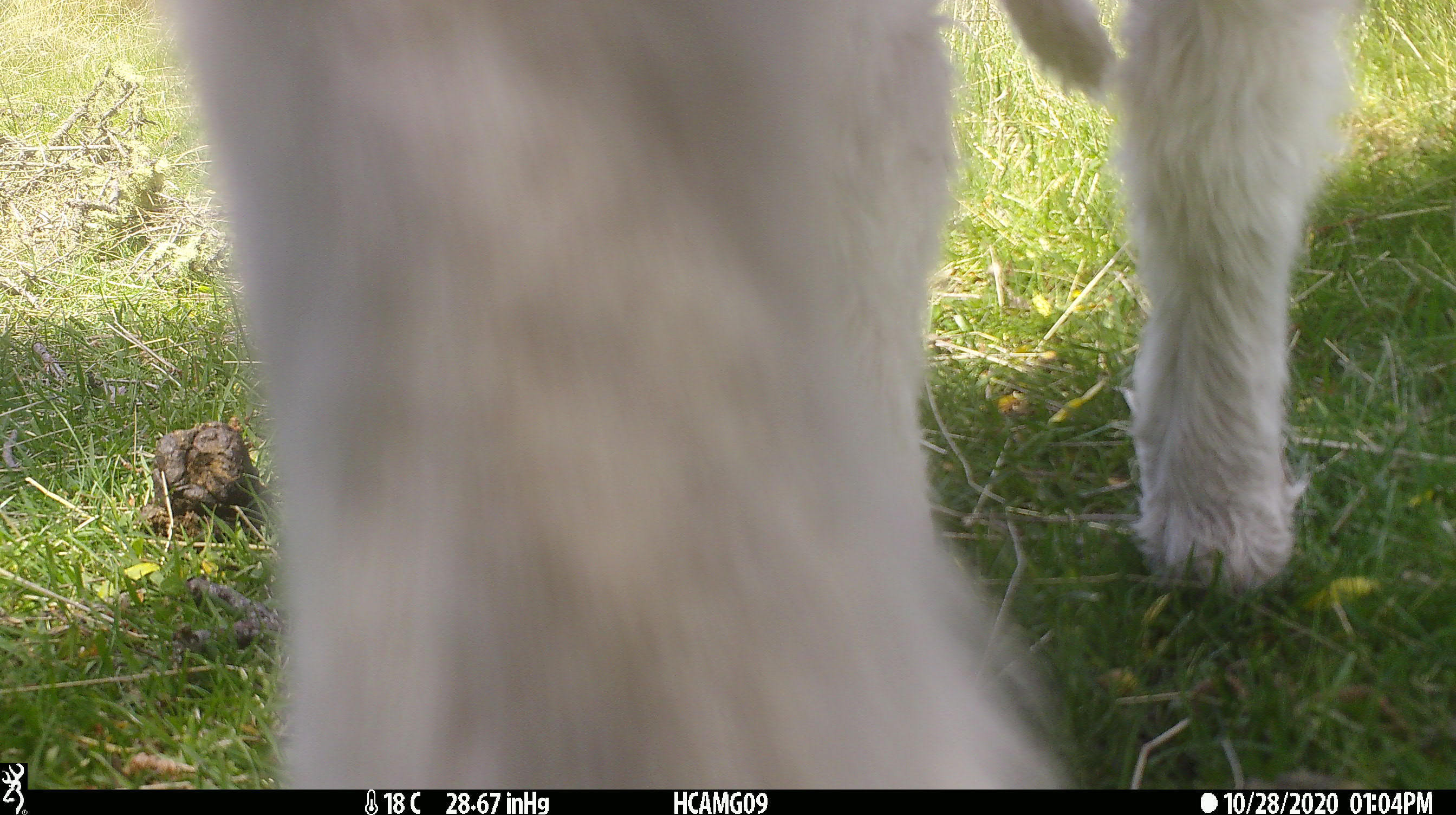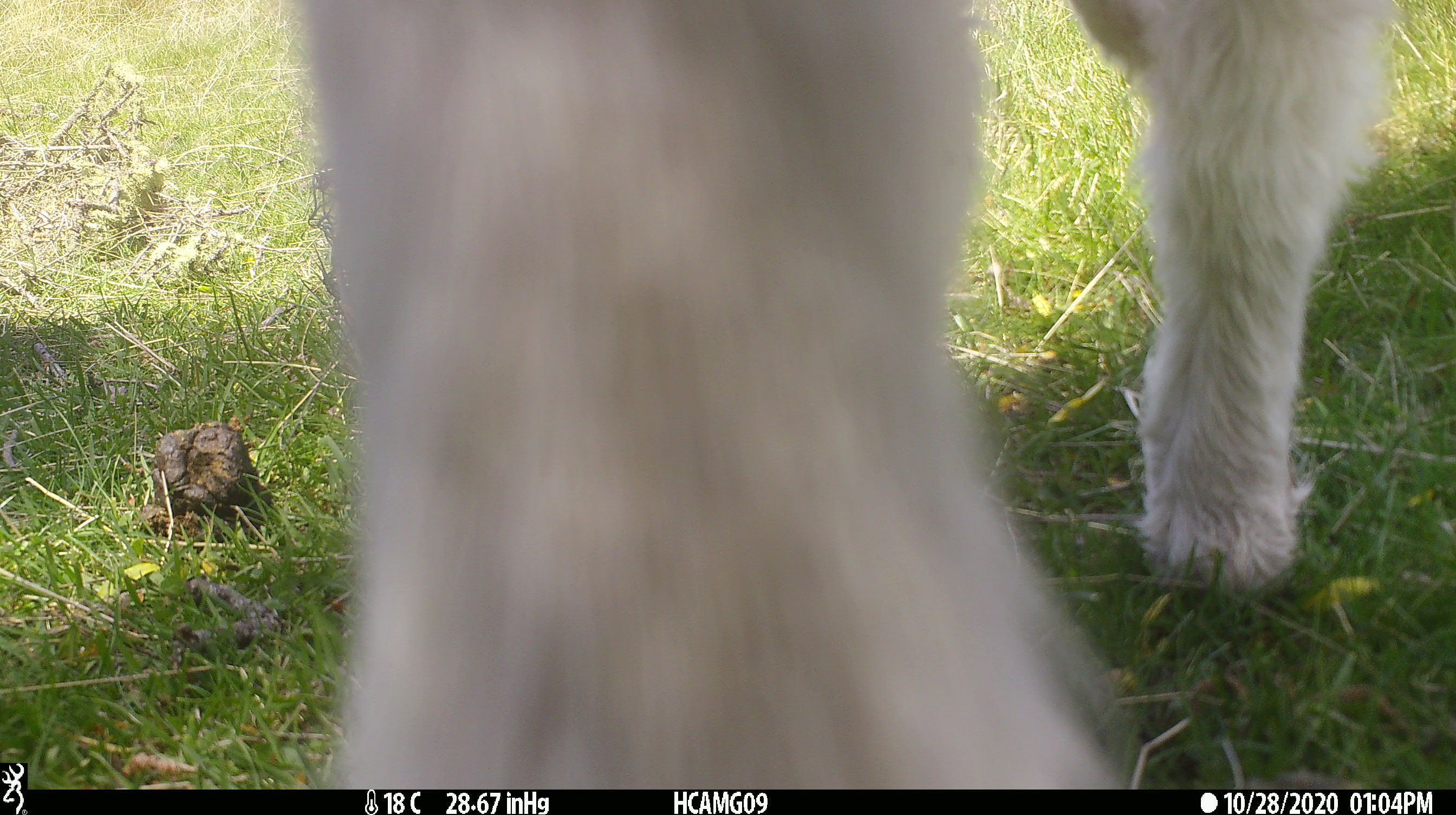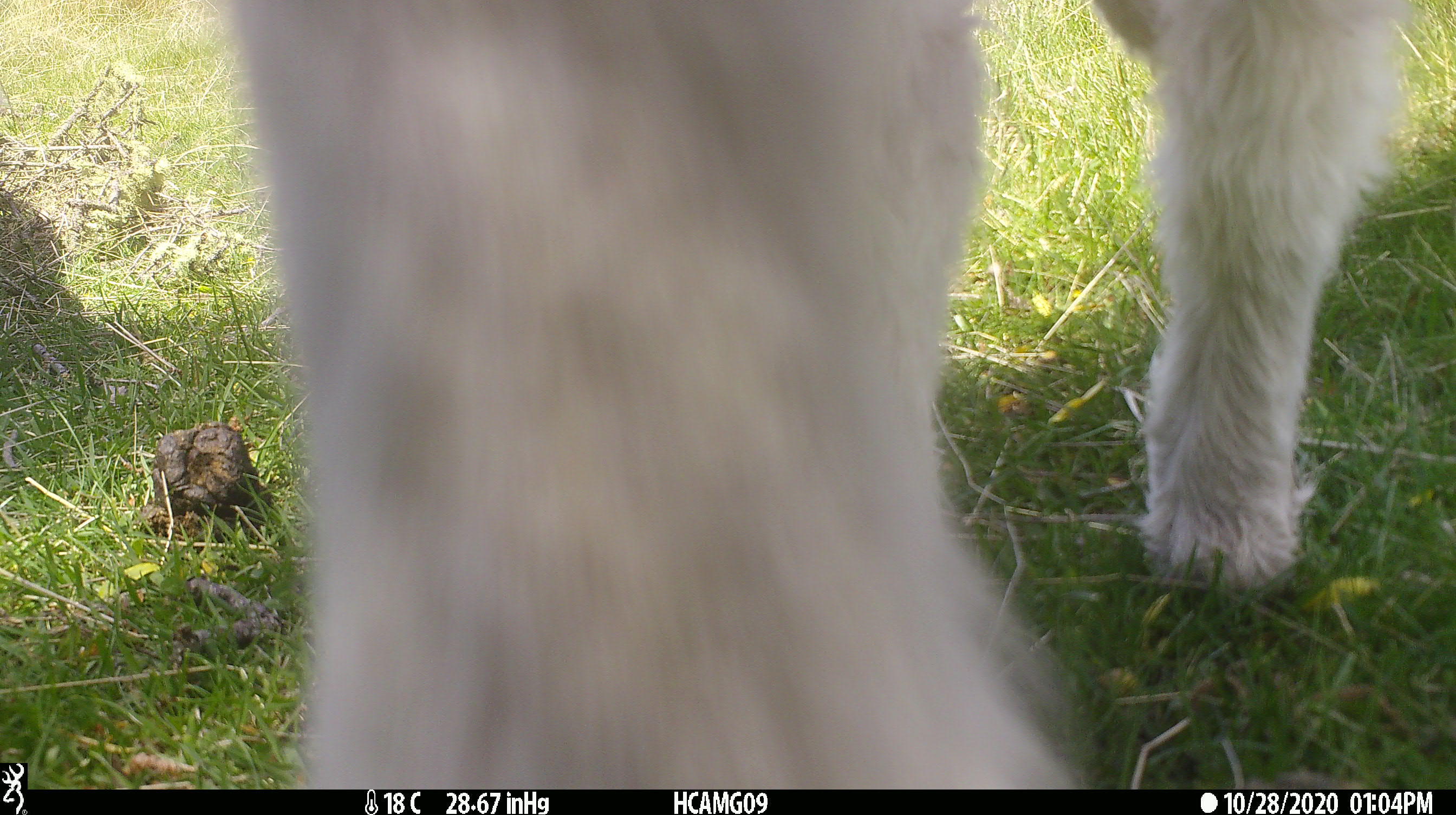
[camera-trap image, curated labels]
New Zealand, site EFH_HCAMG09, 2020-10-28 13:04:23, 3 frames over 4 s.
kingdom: Animalia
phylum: Chordata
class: Mammalia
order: Artiodactyla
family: Bovidae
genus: Ovis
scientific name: Ovis aries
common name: domestic sheep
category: sheep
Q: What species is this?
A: Sheep (domestic sheep) (Ovis aries).